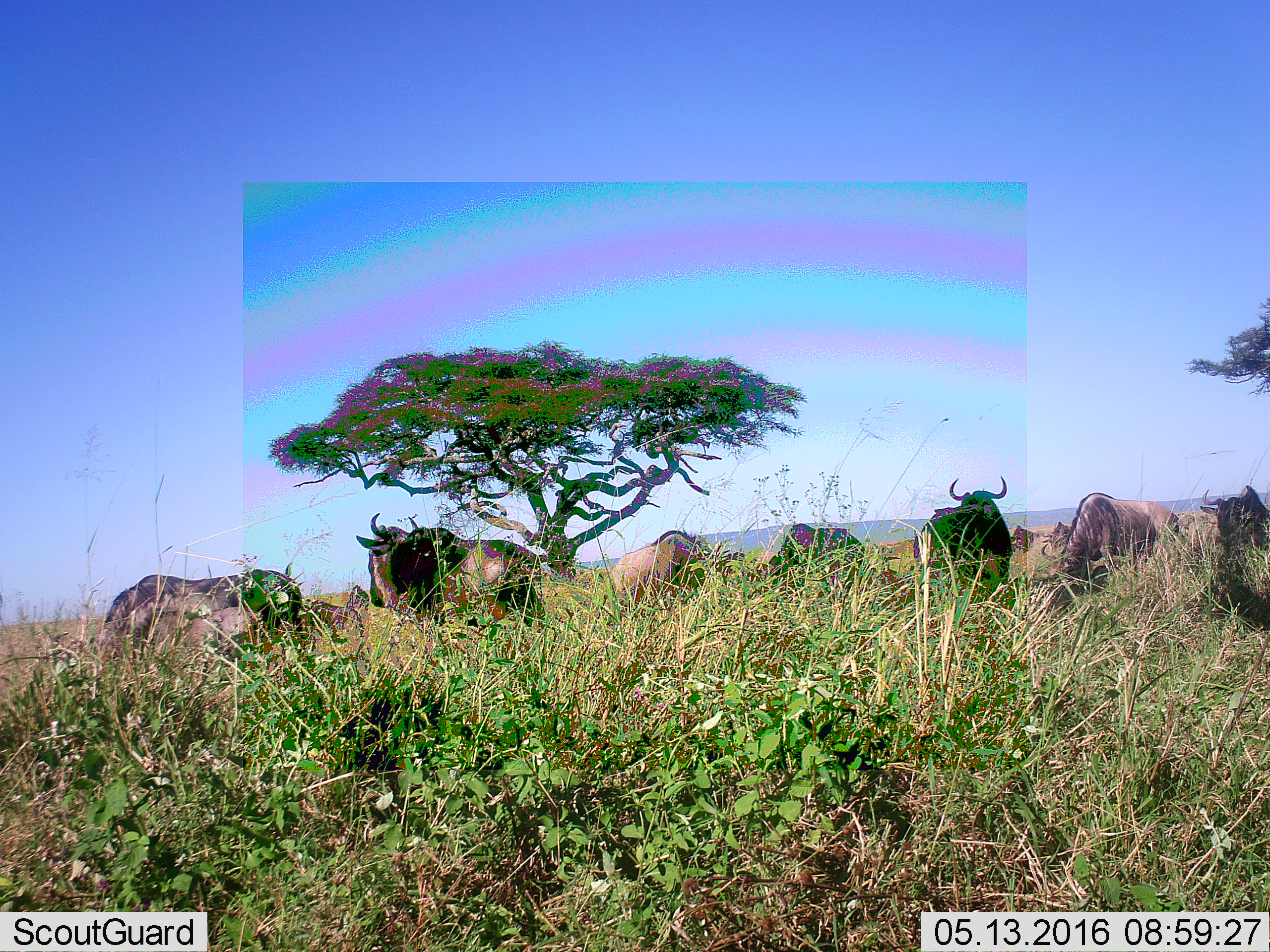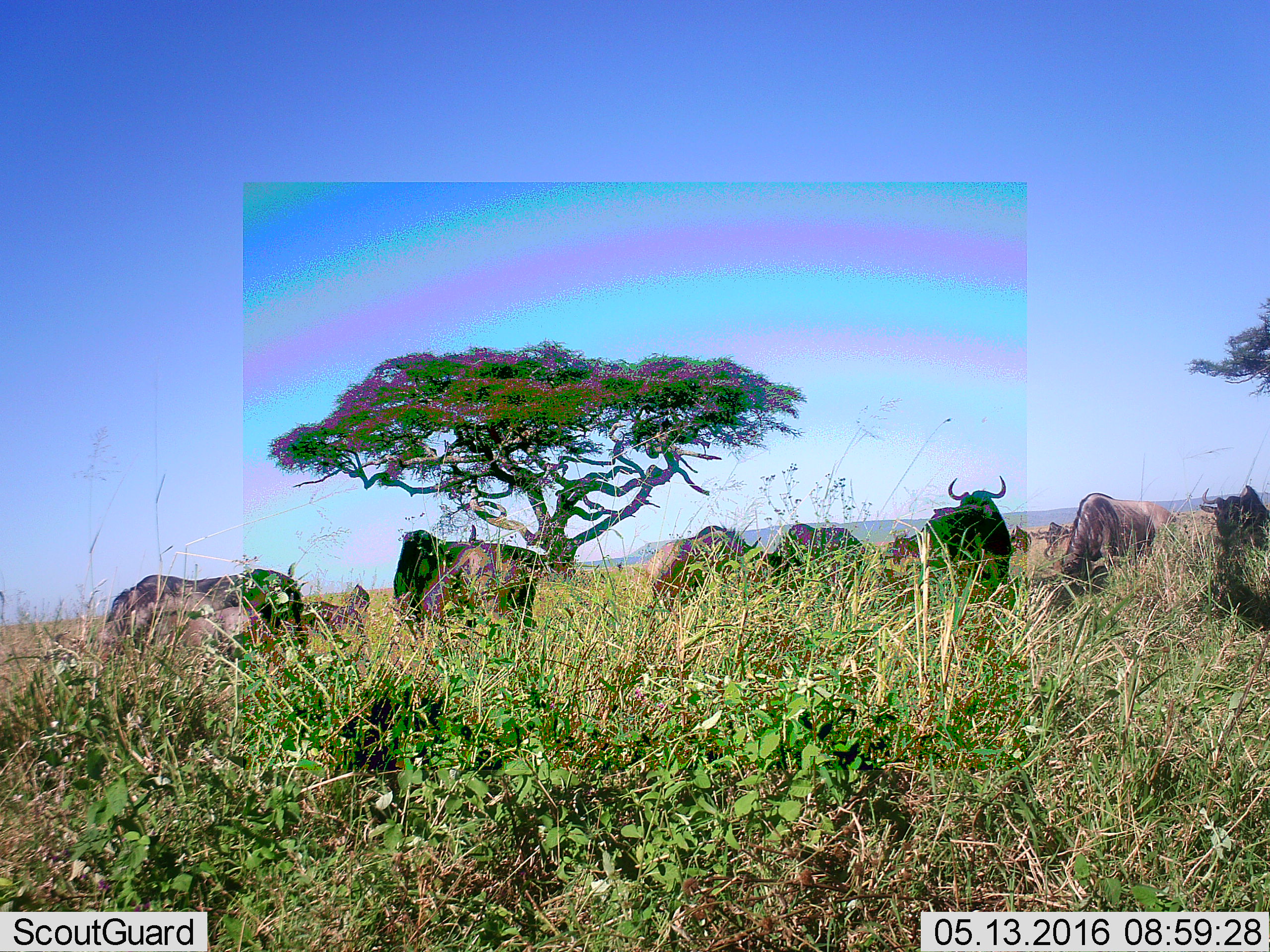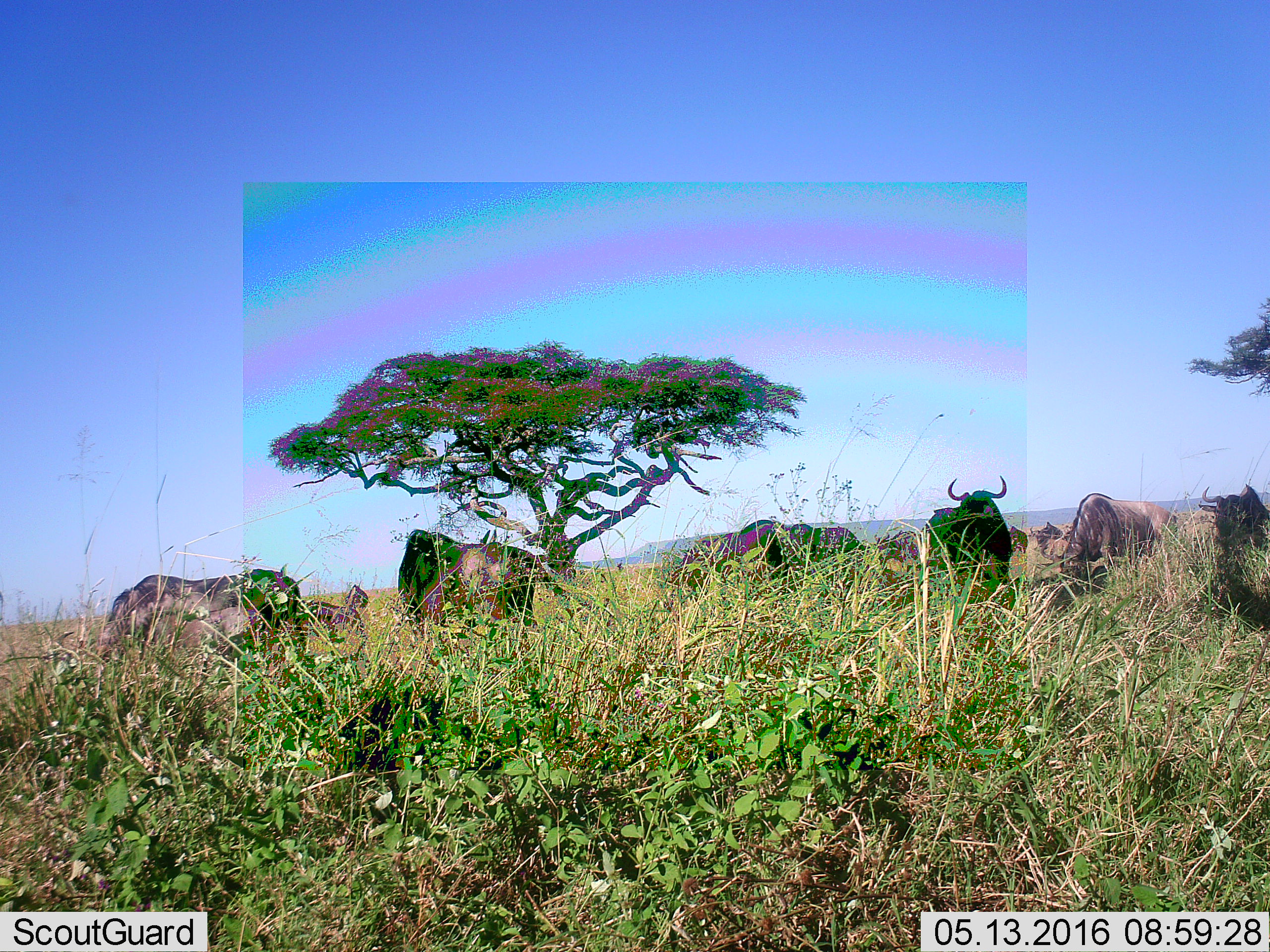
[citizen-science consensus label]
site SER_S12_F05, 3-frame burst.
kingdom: Animalia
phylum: Chordata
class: Mammalia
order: Artiodactyla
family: Bovidae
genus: Connochaetes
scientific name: Connochaetes taurinus taurinus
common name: blue wildebeest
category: wildebeestblue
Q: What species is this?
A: Wildebeestblue (blue wildebeest) (Connochaetes taurinus taurinus).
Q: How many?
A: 11-50.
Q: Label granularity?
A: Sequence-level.